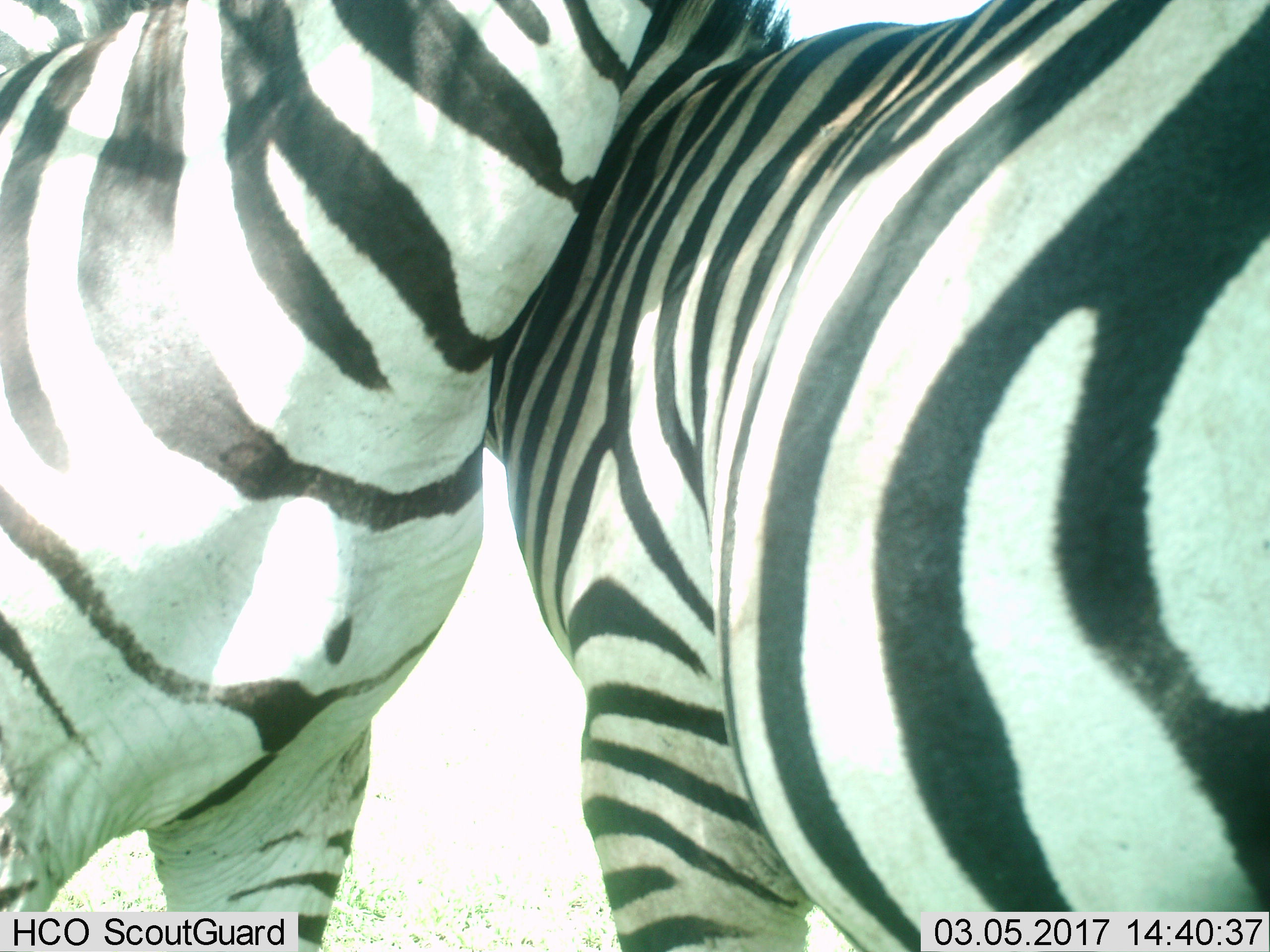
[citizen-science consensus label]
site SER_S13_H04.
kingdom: Animalia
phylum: Chordata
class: Mammalia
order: Perissodactyla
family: Equidae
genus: Equus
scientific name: Equus quagga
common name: plains zebra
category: zebraplains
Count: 2.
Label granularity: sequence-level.